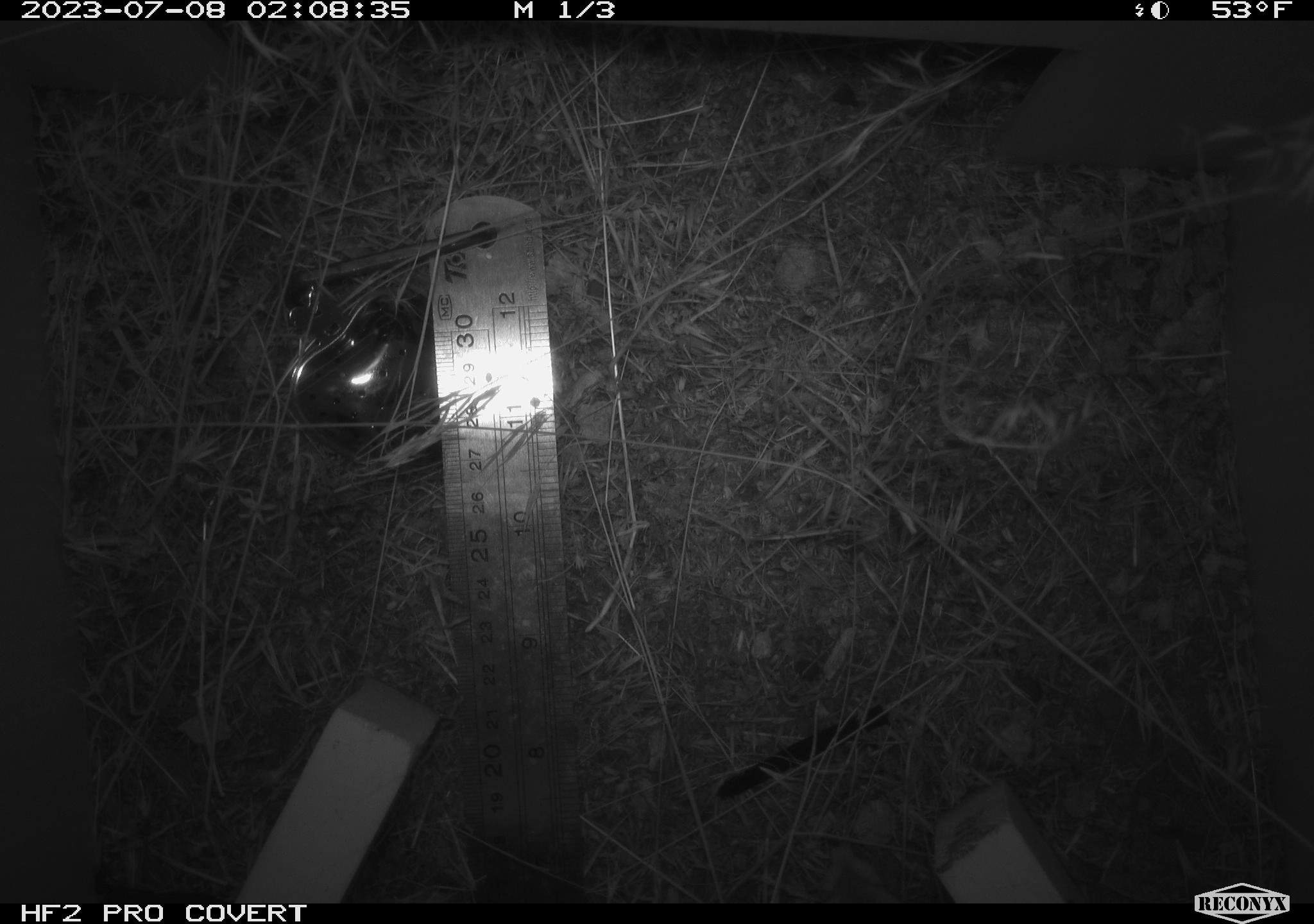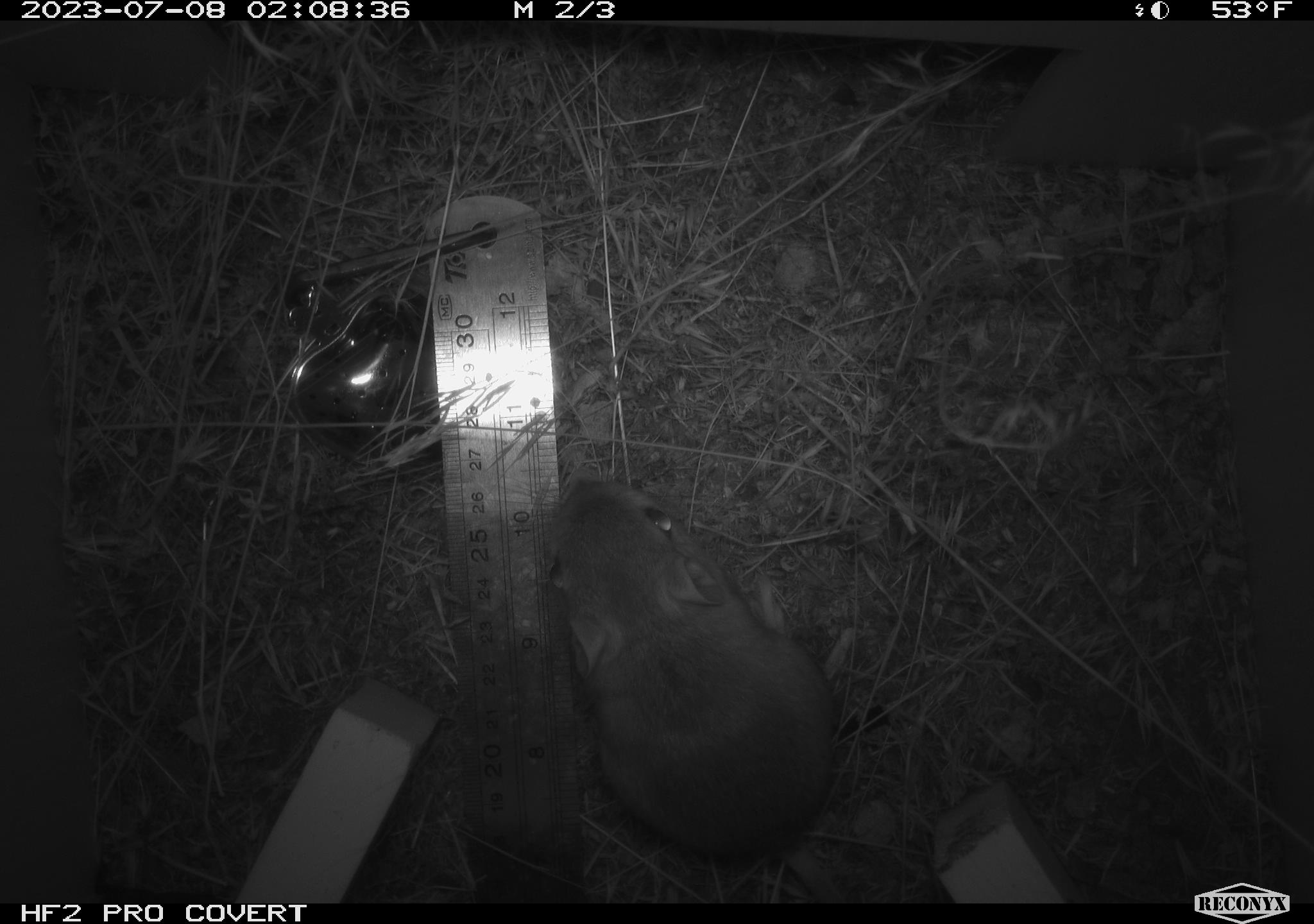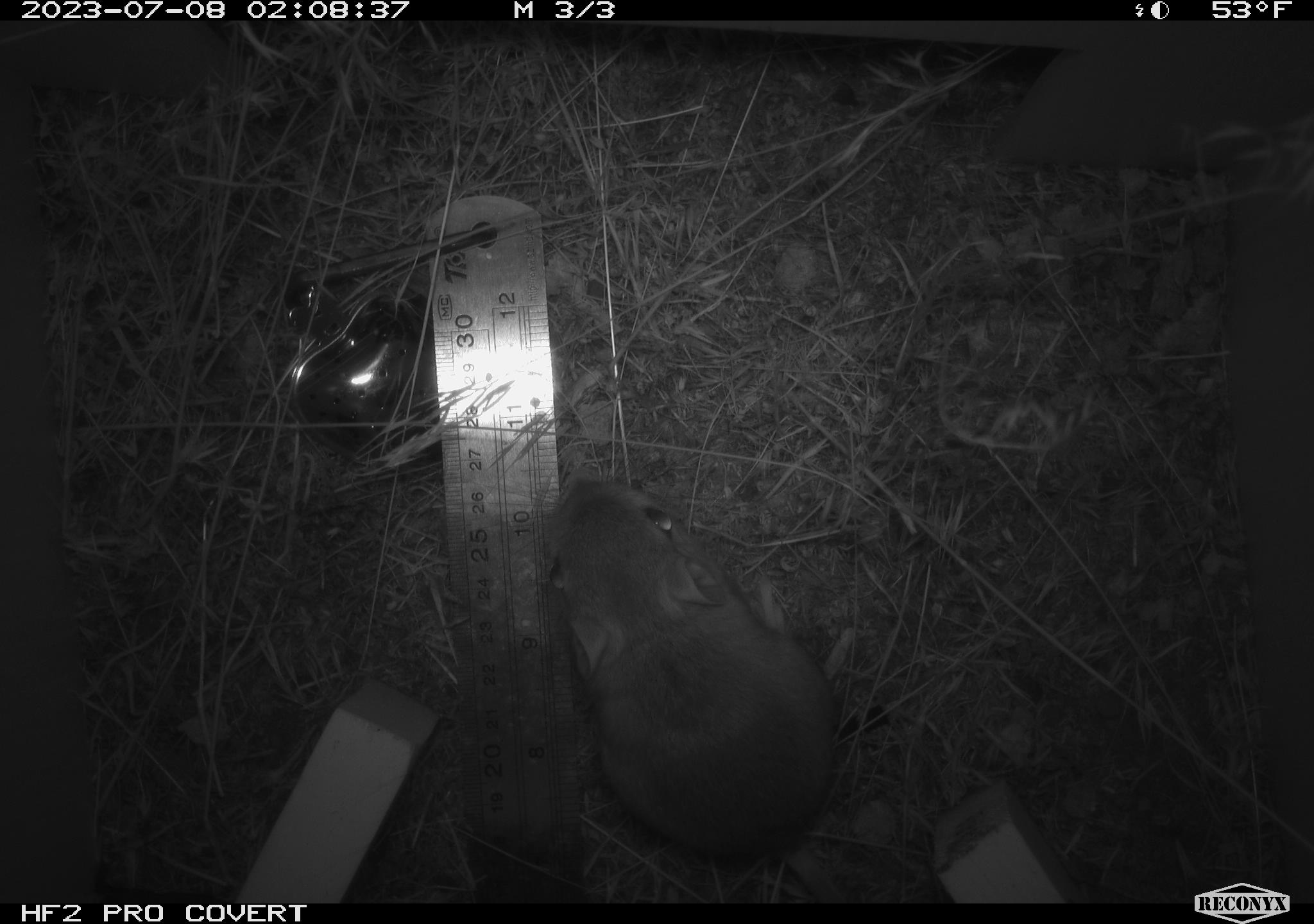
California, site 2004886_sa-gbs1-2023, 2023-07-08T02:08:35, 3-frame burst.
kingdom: Animalia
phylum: Chordata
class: Mammalia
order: Rodentia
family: Heteromyidae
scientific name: Heteromyidae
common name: kangaroo rats and pocket mice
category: heteromyidae family